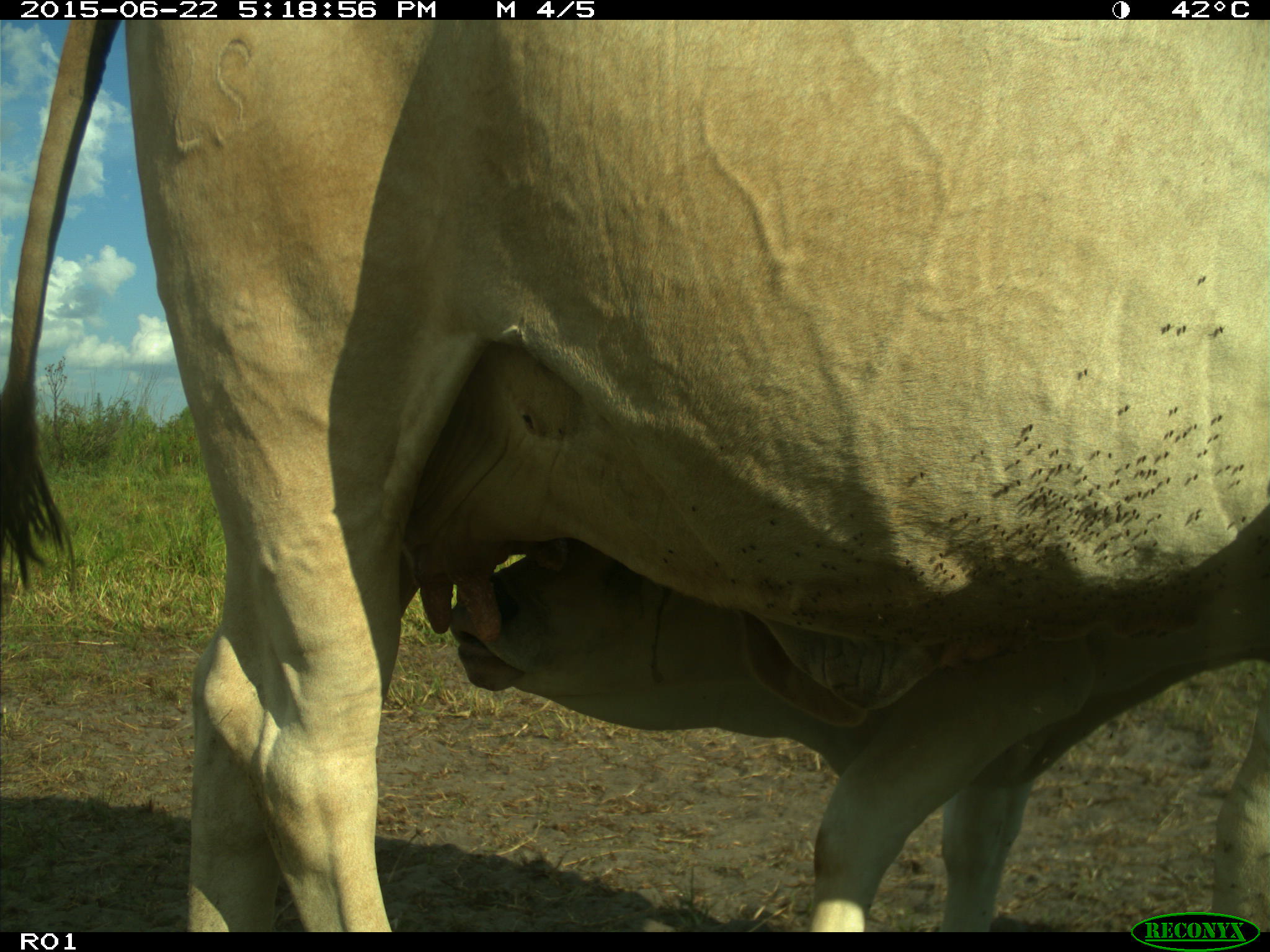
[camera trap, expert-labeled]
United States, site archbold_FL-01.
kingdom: Animalia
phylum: Chordata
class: Mammalia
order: Artiodactyla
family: Bovidae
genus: Bos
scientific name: Bos taurus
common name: domestic cow